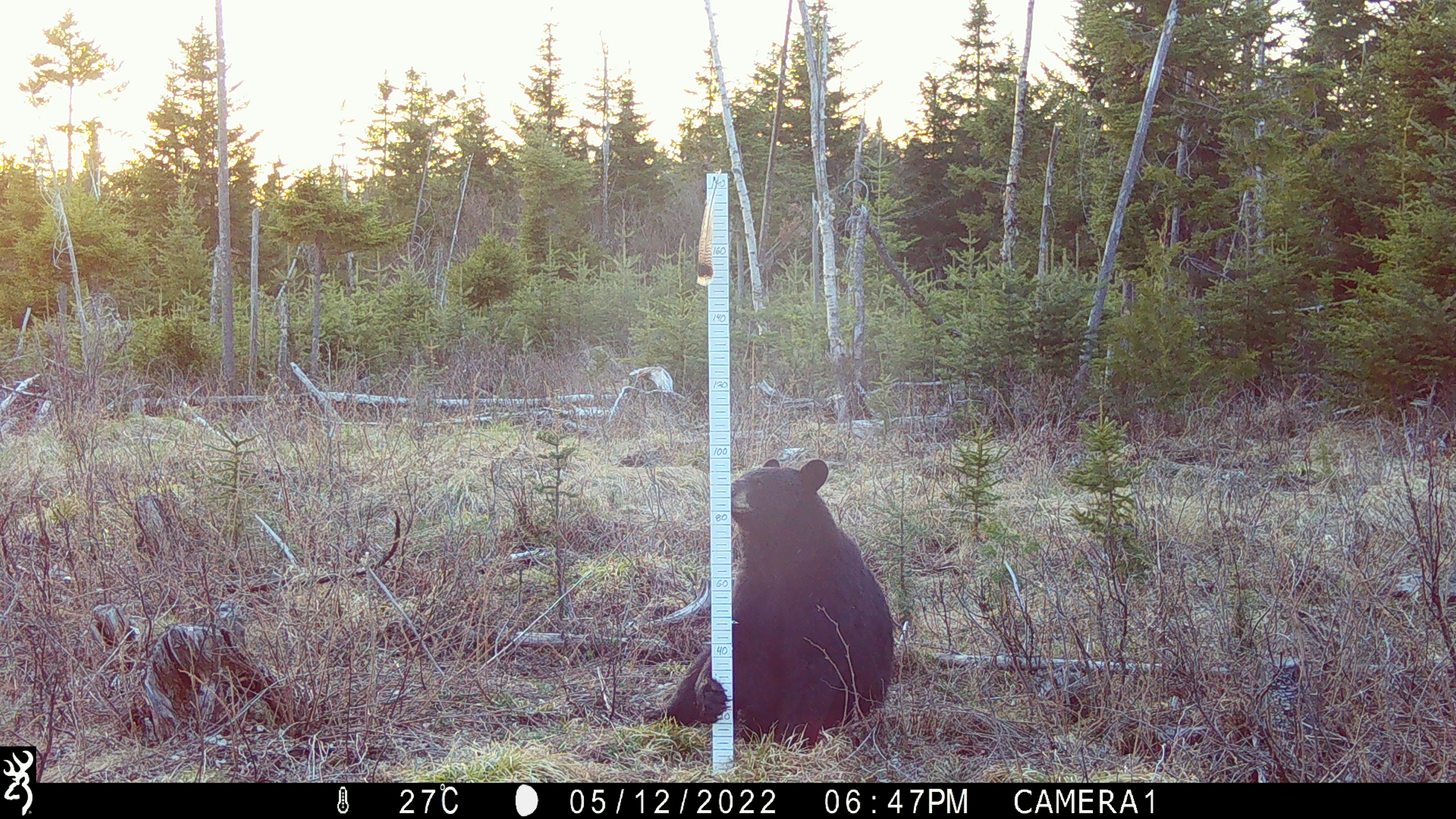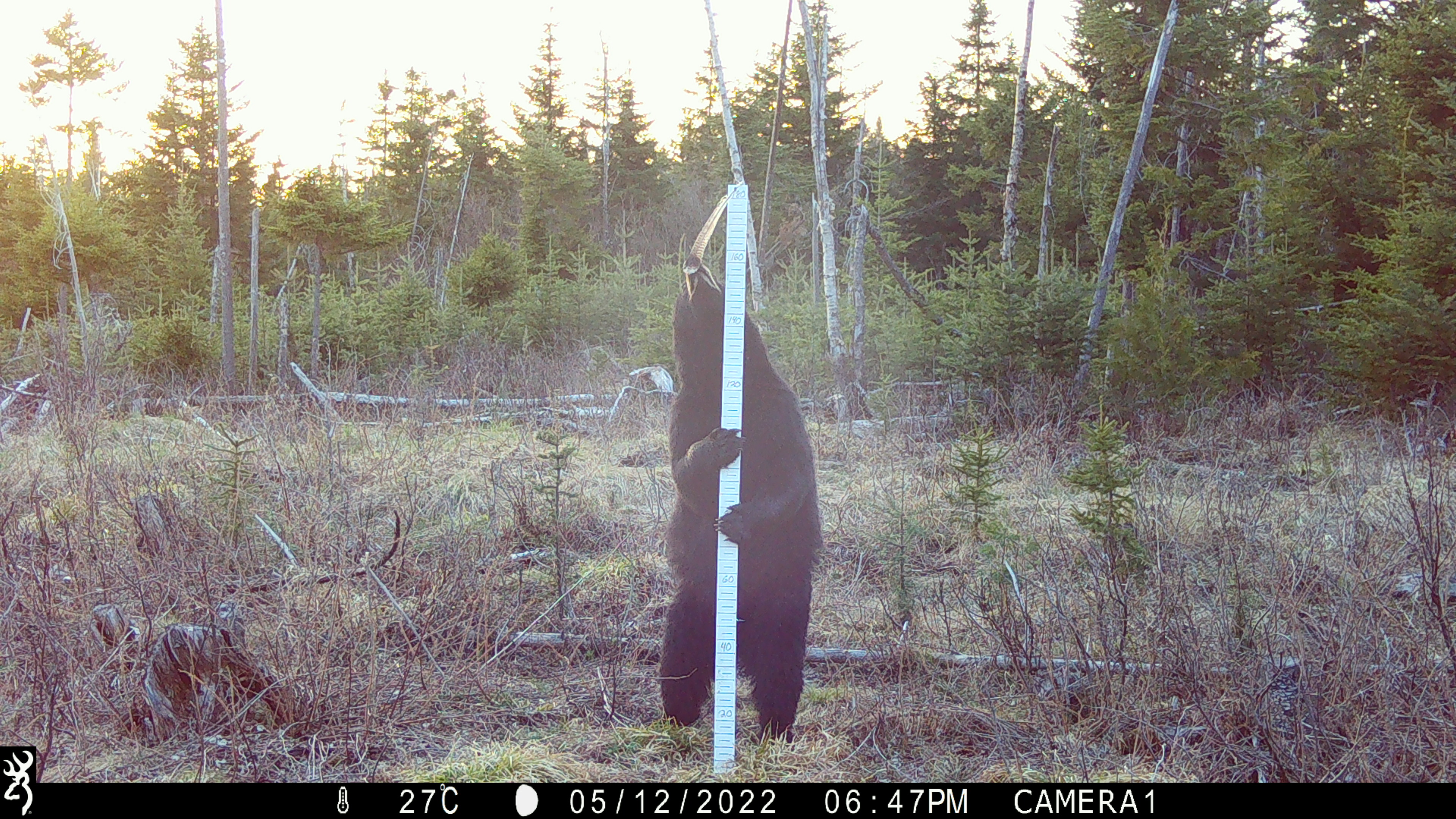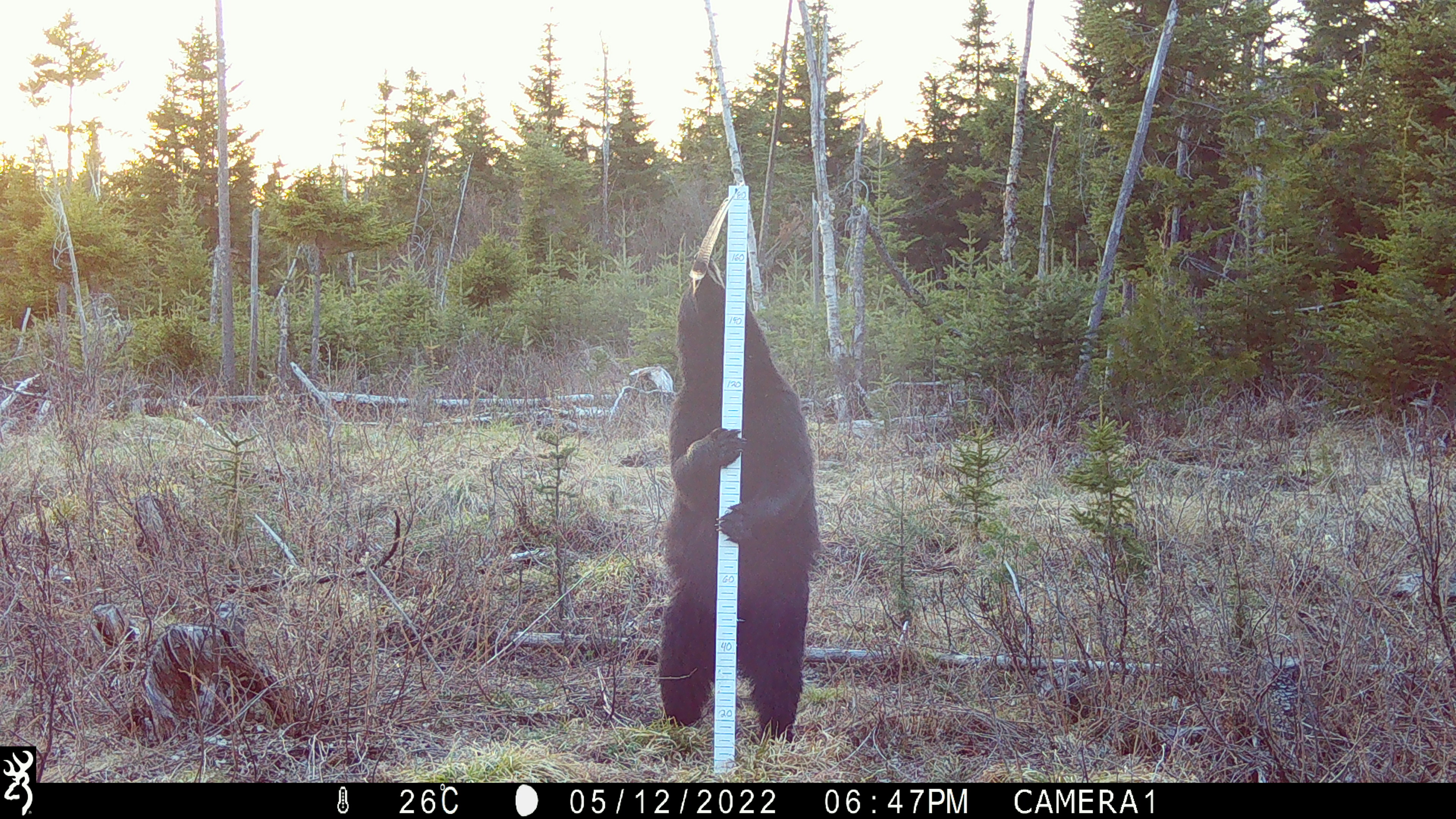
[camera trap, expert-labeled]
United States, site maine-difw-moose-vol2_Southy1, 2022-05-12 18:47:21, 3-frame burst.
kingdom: Animalia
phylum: Chordata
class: Mammalia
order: Carnivora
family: Ursidae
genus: Ursus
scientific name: Ursus americanus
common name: black bear